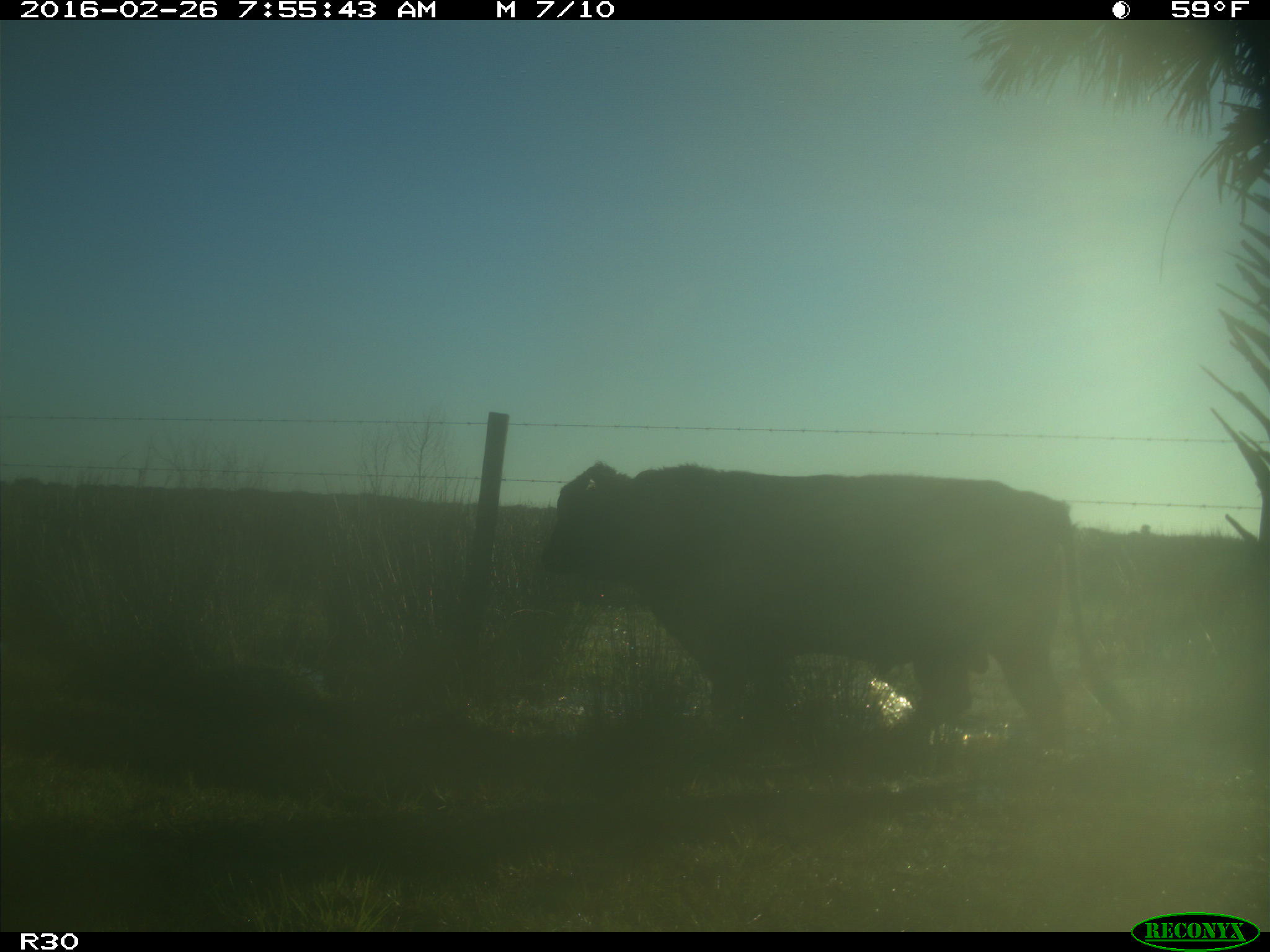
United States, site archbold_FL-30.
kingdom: Animalia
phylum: Chordata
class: Mammalia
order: Artiodactyla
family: Bovidae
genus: Bos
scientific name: Bos taurus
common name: domestic cow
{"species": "Bos taurus (domestic cow)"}